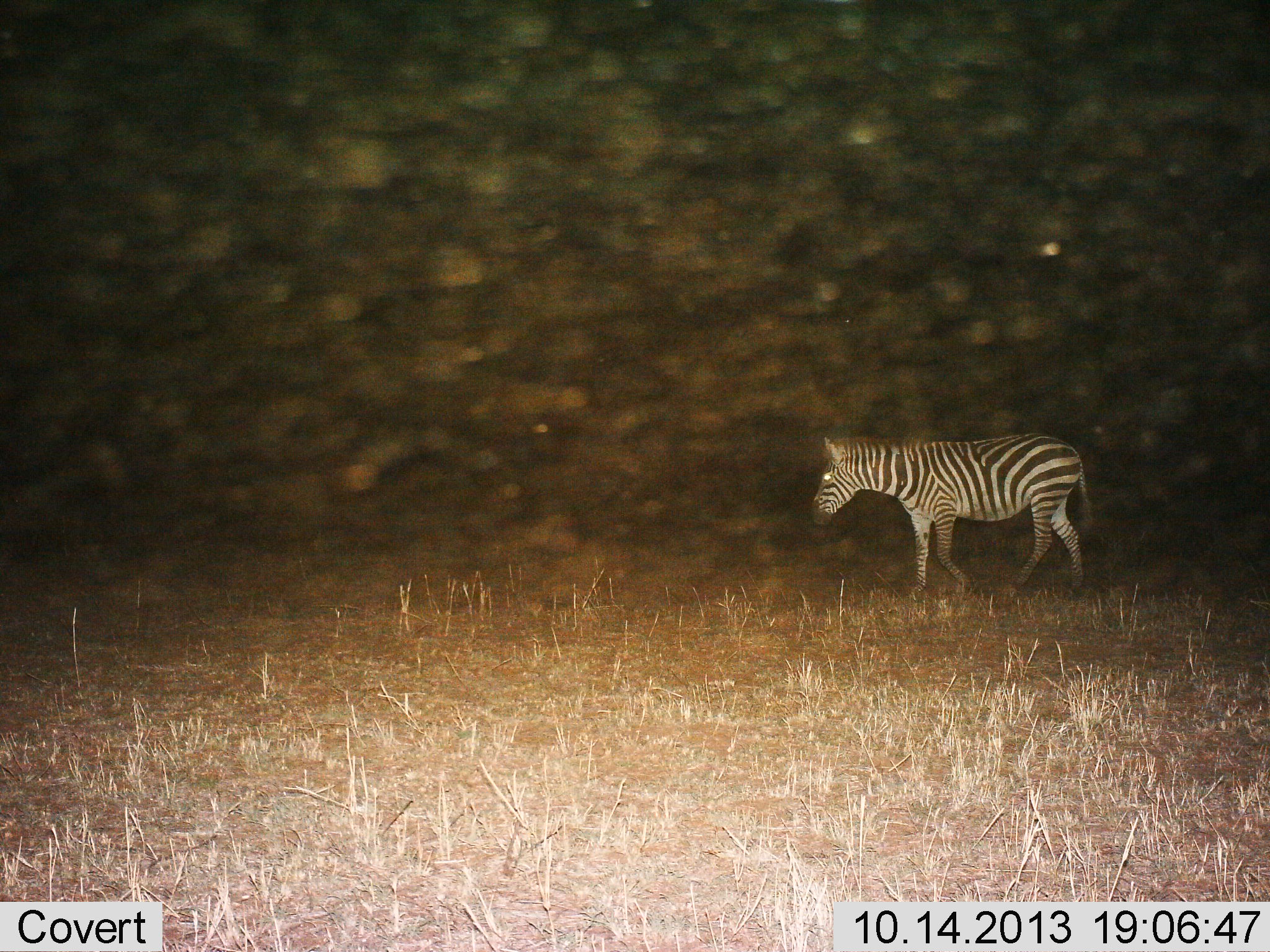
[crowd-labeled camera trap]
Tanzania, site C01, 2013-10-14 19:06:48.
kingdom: Animalia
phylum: Chordata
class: Mammalia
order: Perissodactyla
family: Equidae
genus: Equus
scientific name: Equus quagga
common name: plains zebra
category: zebra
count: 1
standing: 38%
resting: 0%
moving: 62%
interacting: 0%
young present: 0%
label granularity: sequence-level